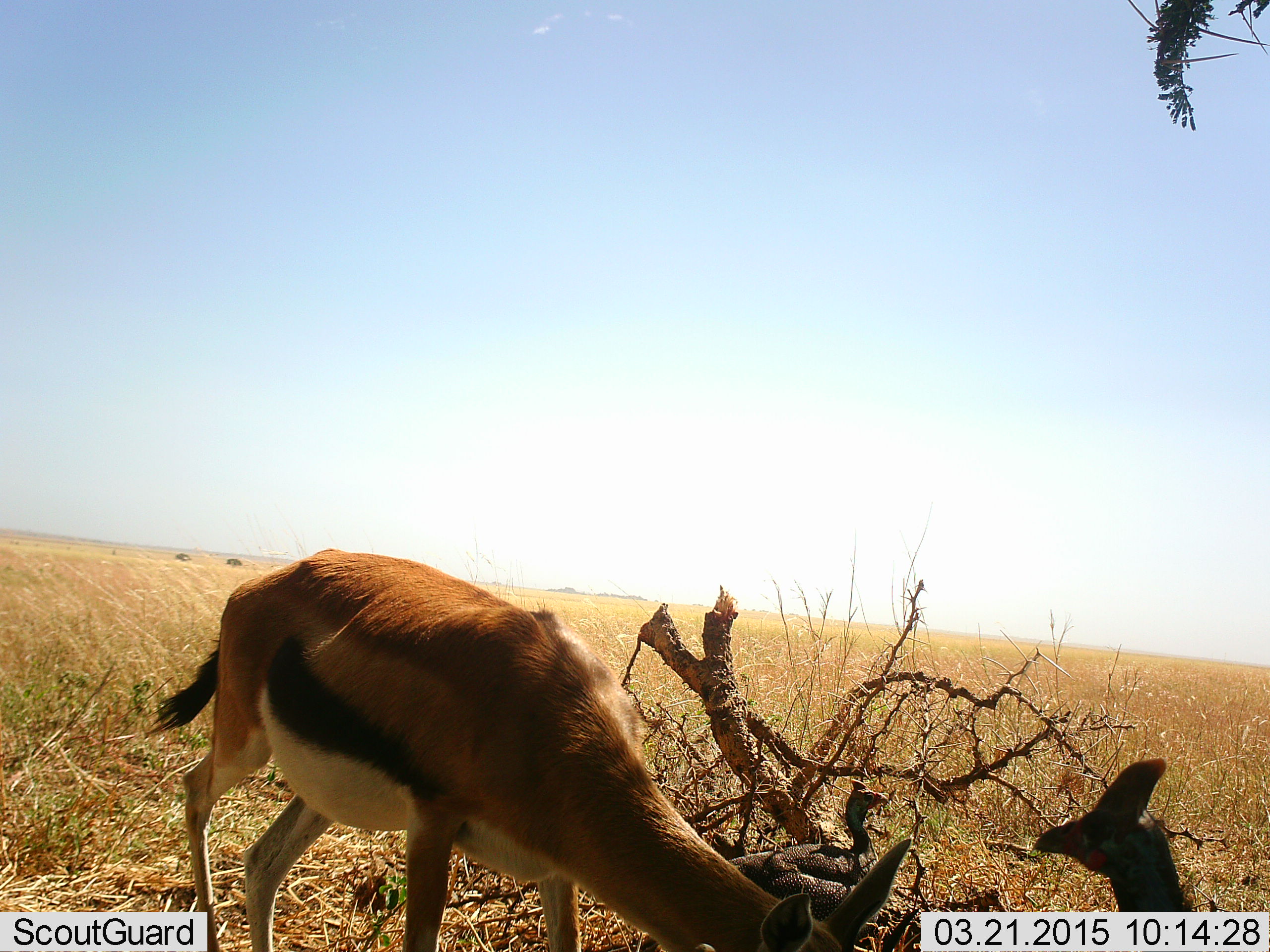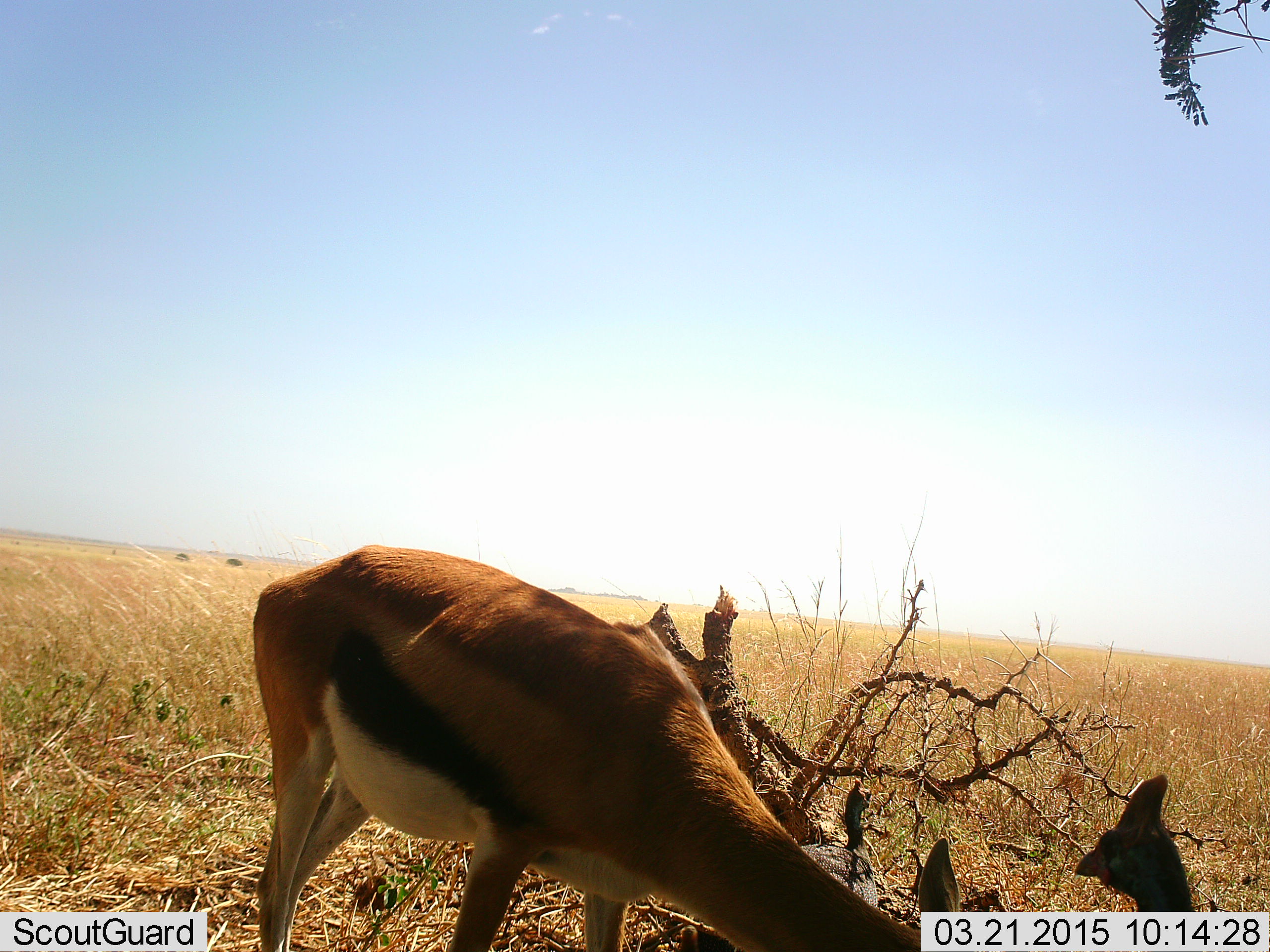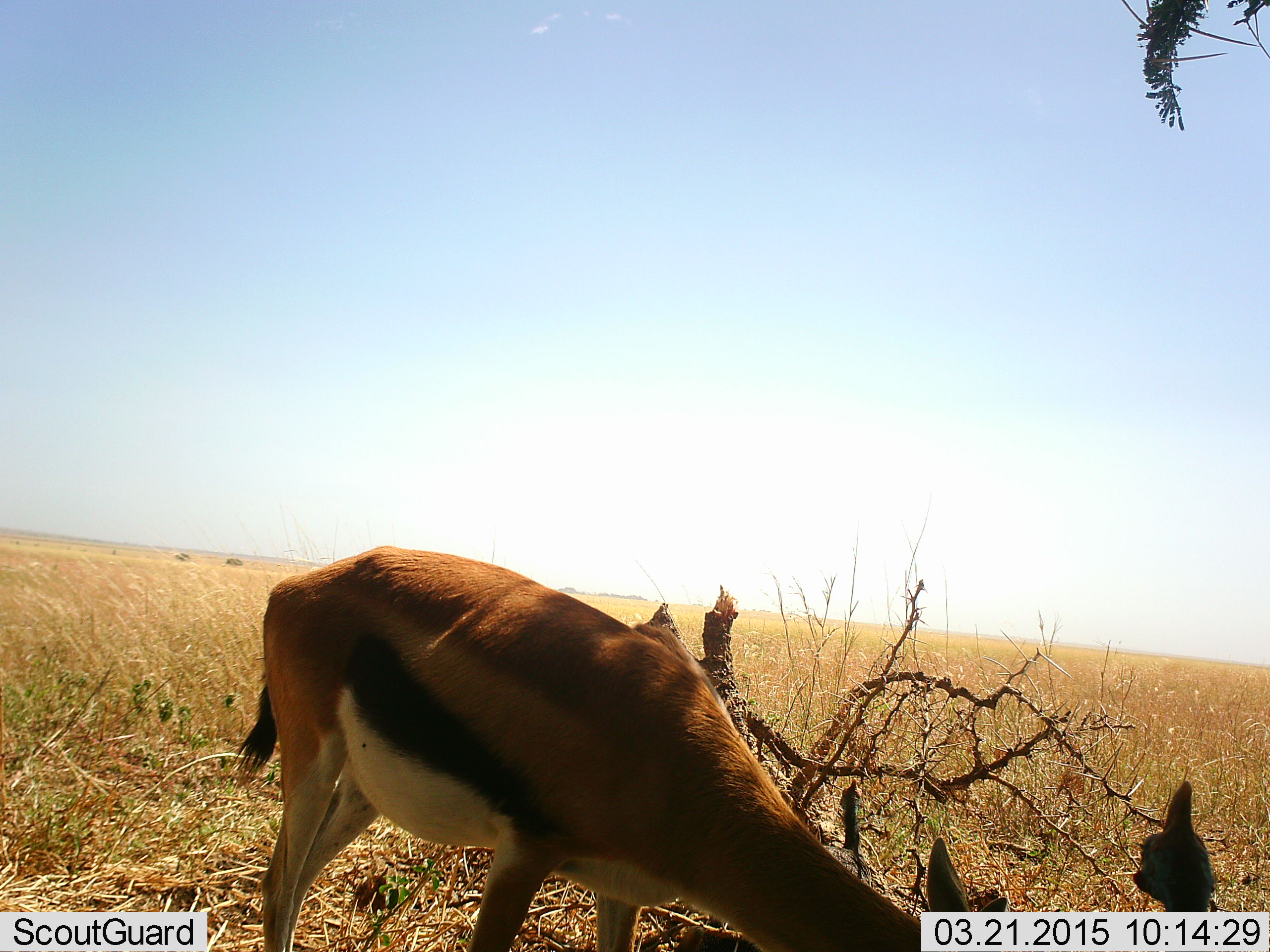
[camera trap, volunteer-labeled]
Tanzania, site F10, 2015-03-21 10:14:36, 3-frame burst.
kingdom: Animalia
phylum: Chordata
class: Mammalia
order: Artiodactyla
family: Bovidae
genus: Eudorcas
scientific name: Eudorcas thomsonii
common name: thomson's gazelle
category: gazellethomsons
Gazellethomsons (thomson's gazelle) (Eudorcas thomsonii), count 1. Behavior (volunteer vote fractions): standing 26%, resting 0%, moving 5%, interacting 0%. Young present (vote fraction): 0%. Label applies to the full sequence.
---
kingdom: Animalia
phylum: Chordata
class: Aves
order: Galliformes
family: Numididae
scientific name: Numididae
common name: guinea fowl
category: guineafowl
Guineafowl (guinea fowl) (Numididae), count 3. Behavior (volunteer vote fractions): standing 80%, resting 10%, moving 0%, interacting 0%. Young present (vote fraction): 0%. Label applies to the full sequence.